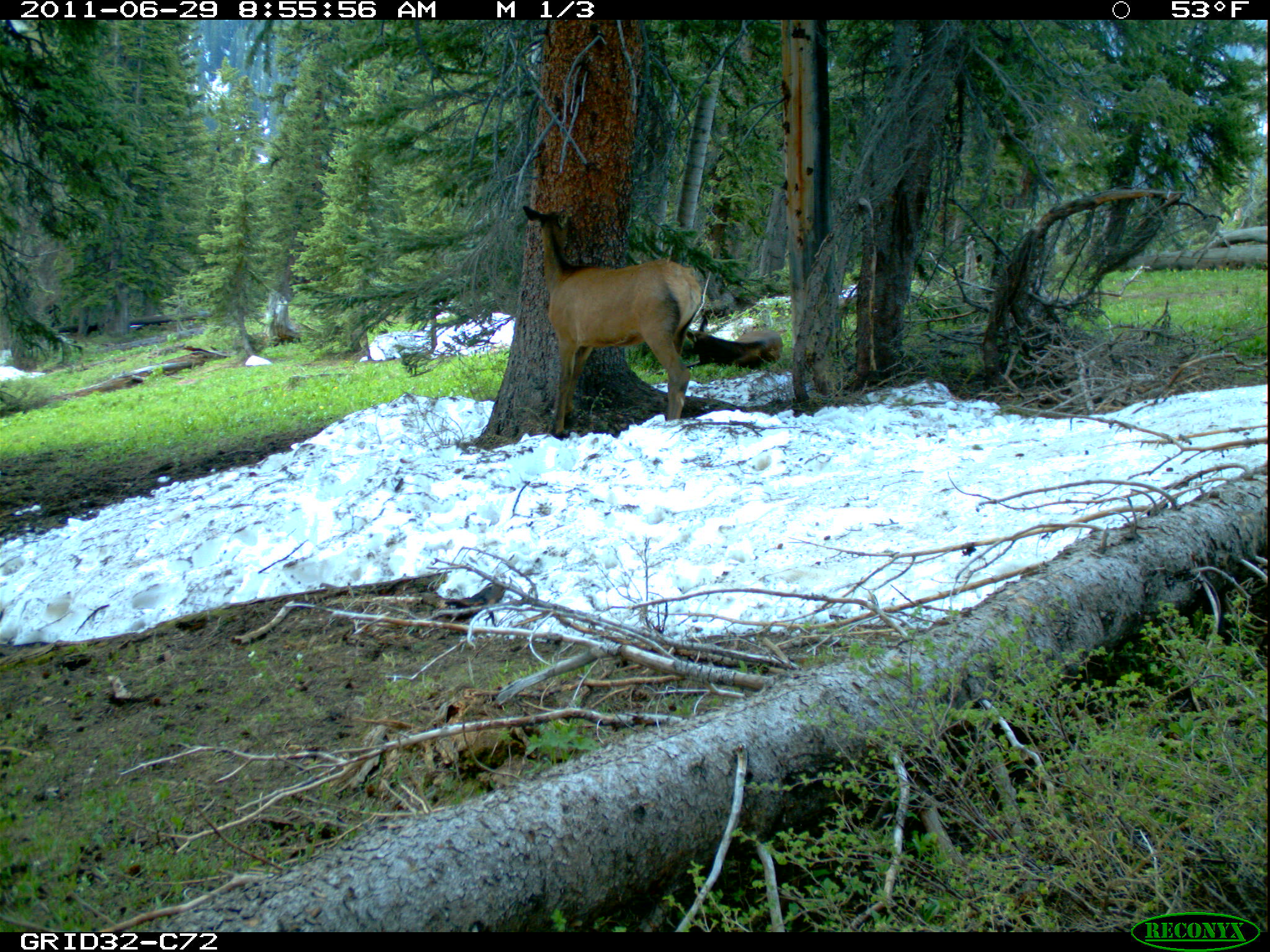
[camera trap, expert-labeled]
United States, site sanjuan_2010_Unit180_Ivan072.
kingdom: Animalia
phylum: Chordata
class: Mammalia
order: Artiodactyla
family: Cervidae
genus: Cervus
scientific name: Cervus elaphus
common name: red deer